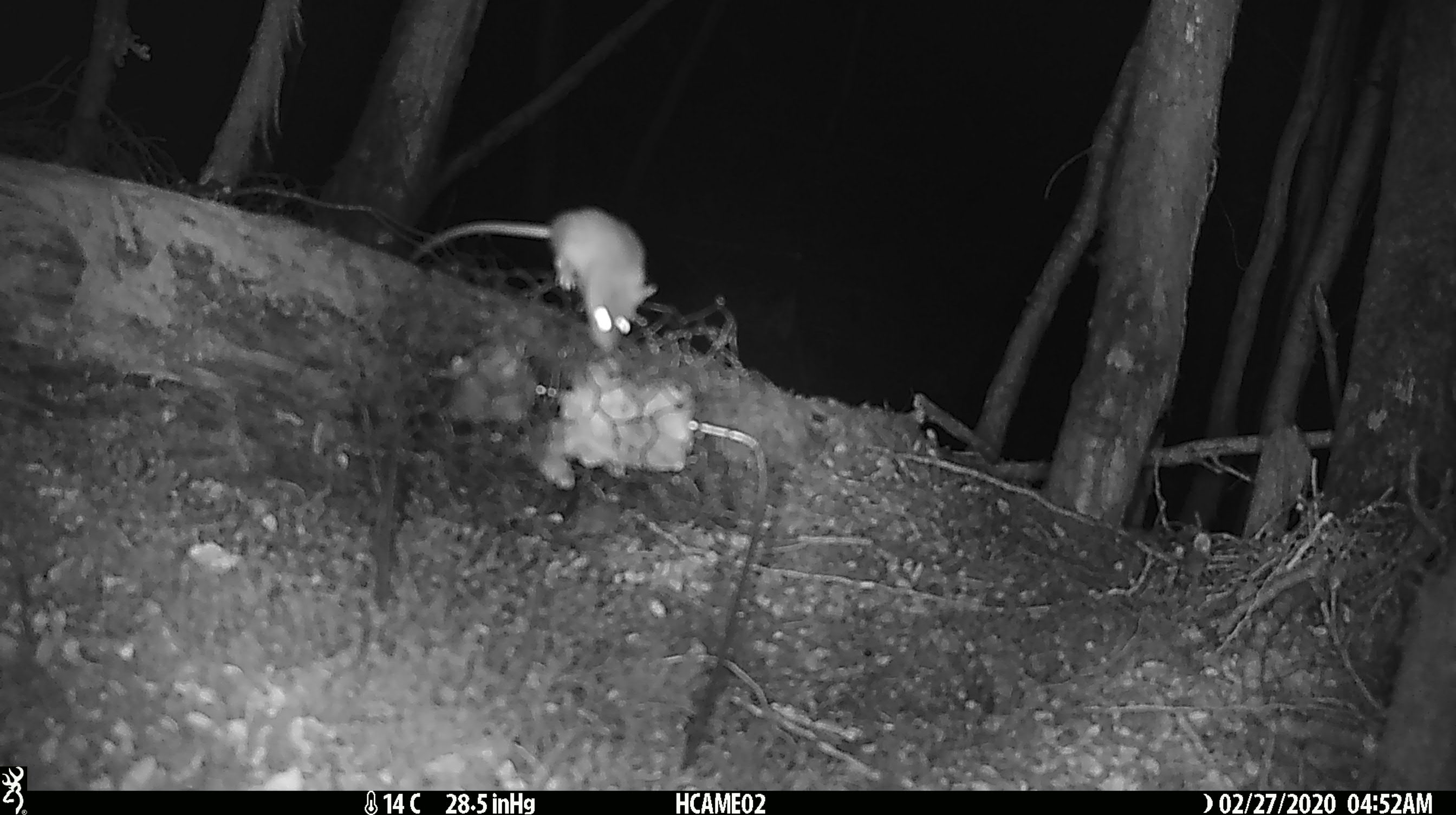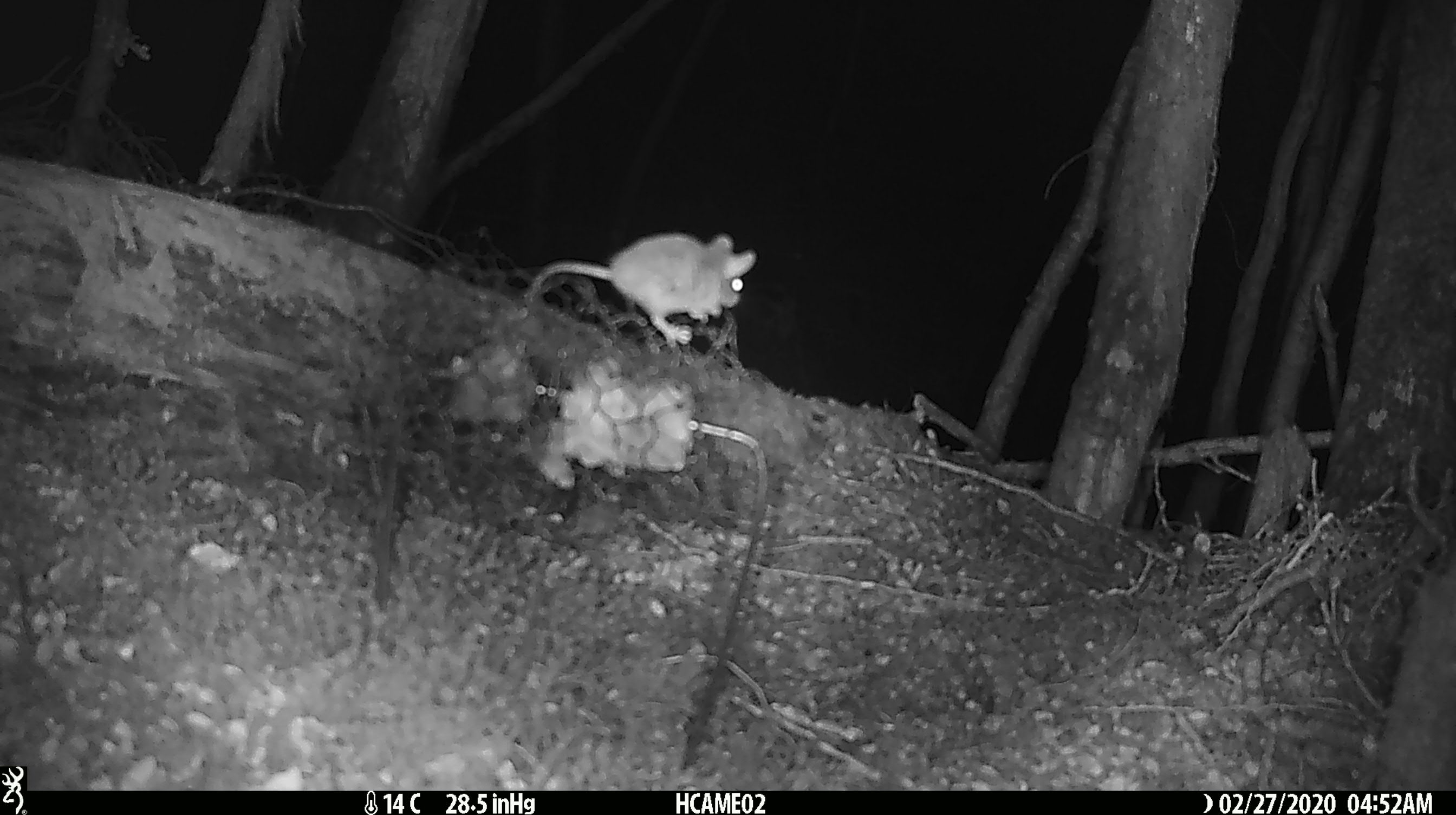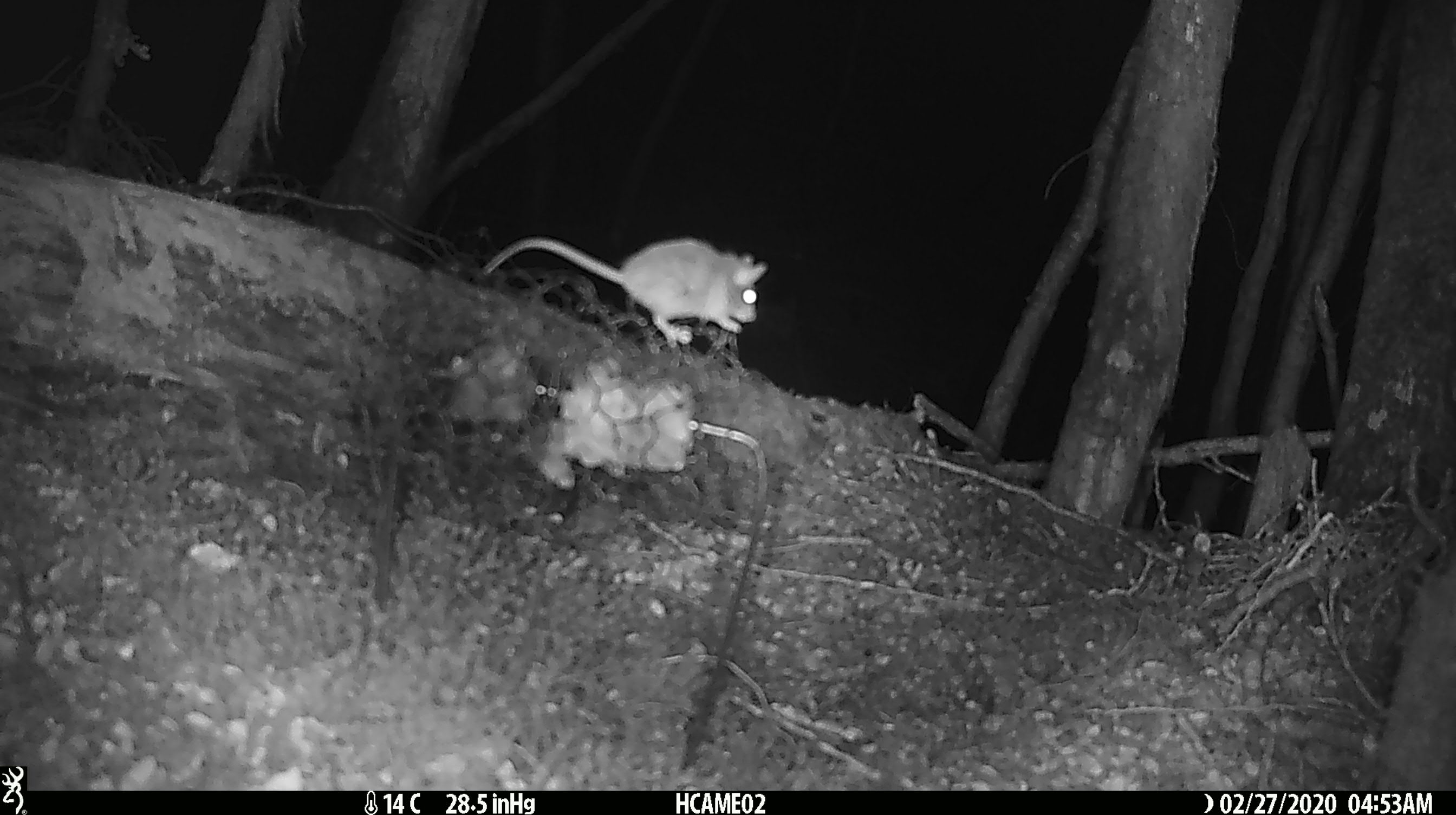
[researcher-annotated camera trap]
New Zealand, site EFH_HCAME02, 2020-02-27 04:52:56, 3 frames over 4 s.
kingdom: Animalia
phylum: Chordata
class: Mammalia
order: Rodentia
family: Muridae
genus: Mus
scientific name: Mus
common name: mouse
Mouse (Mus).